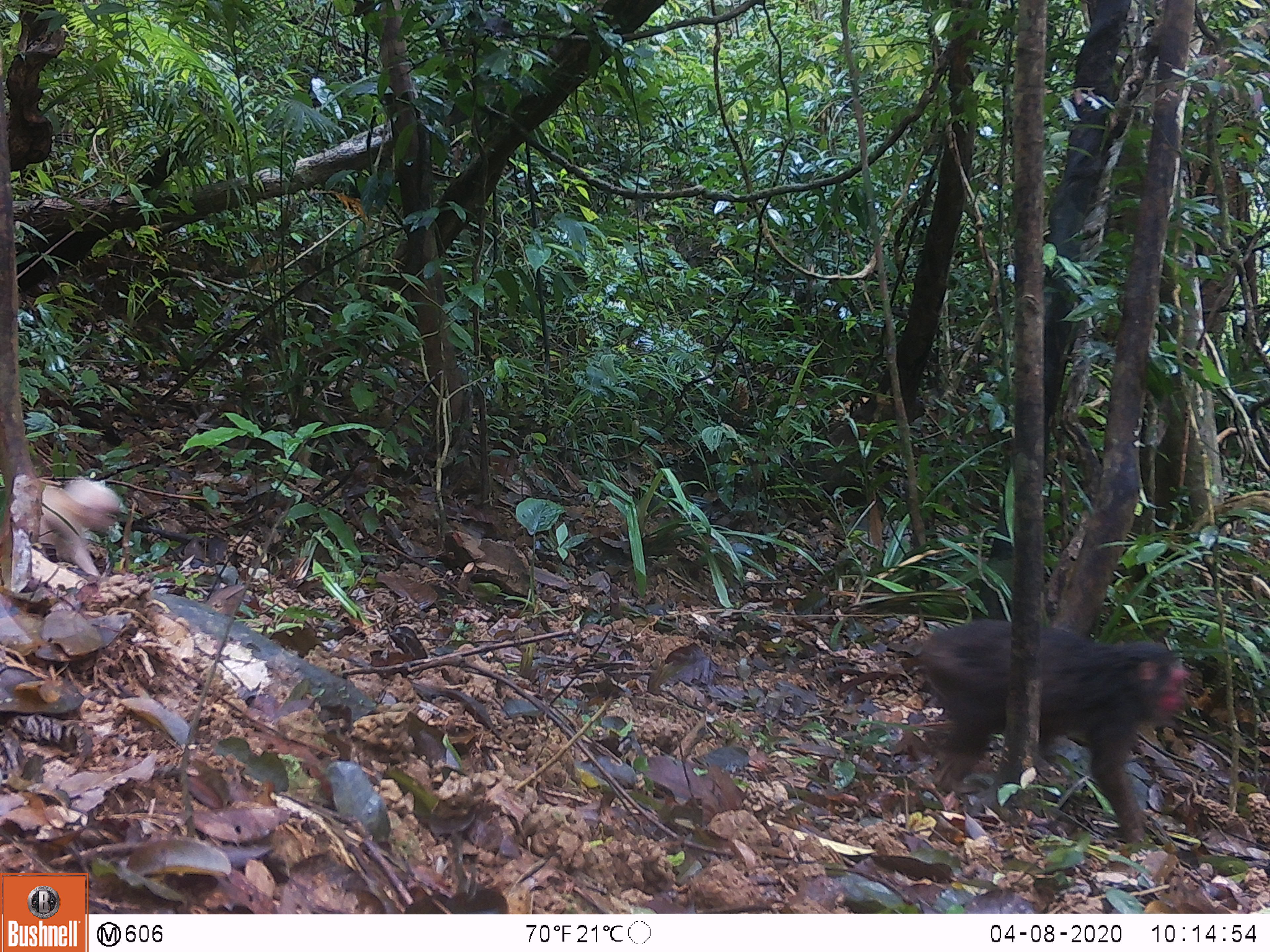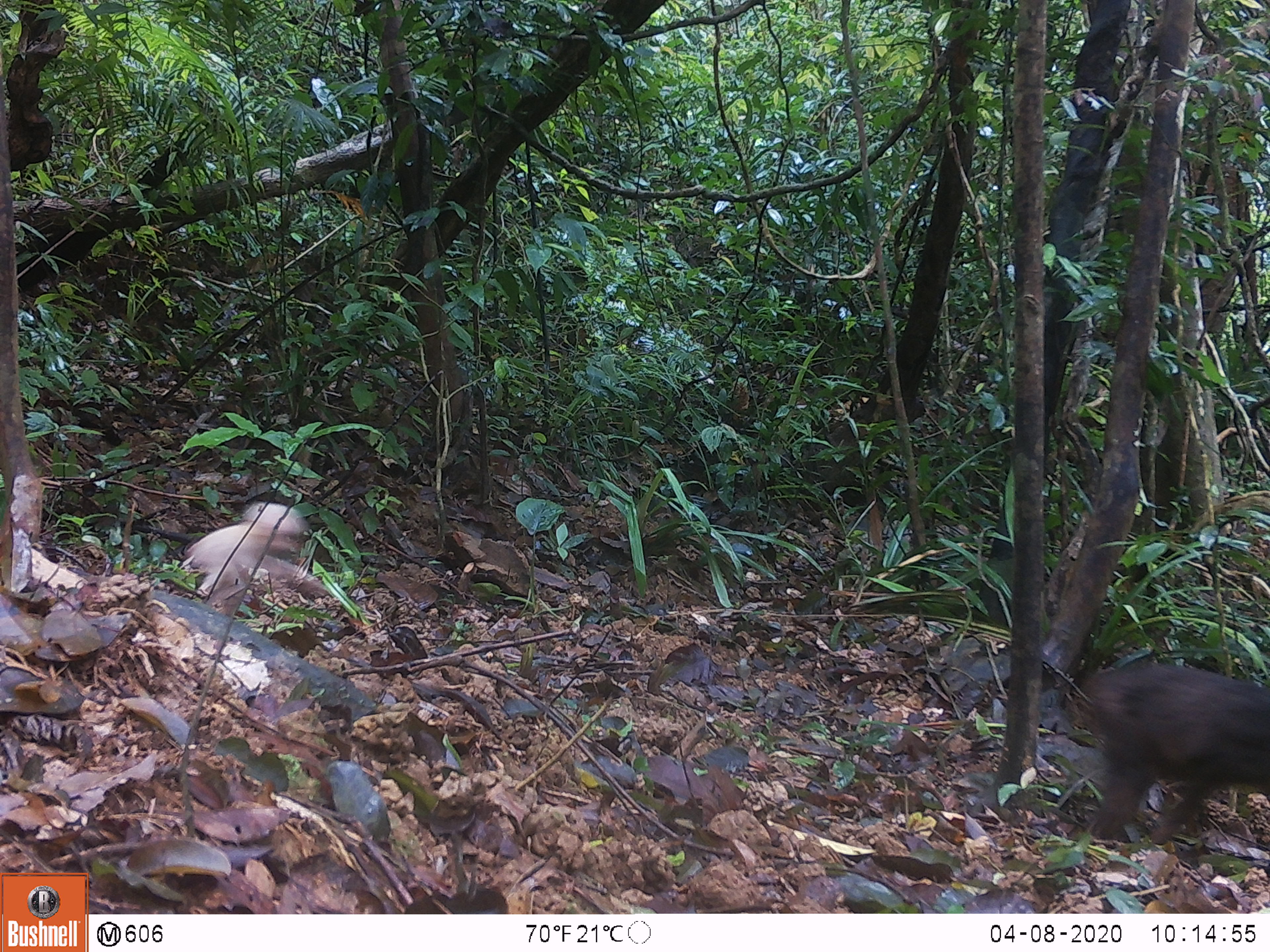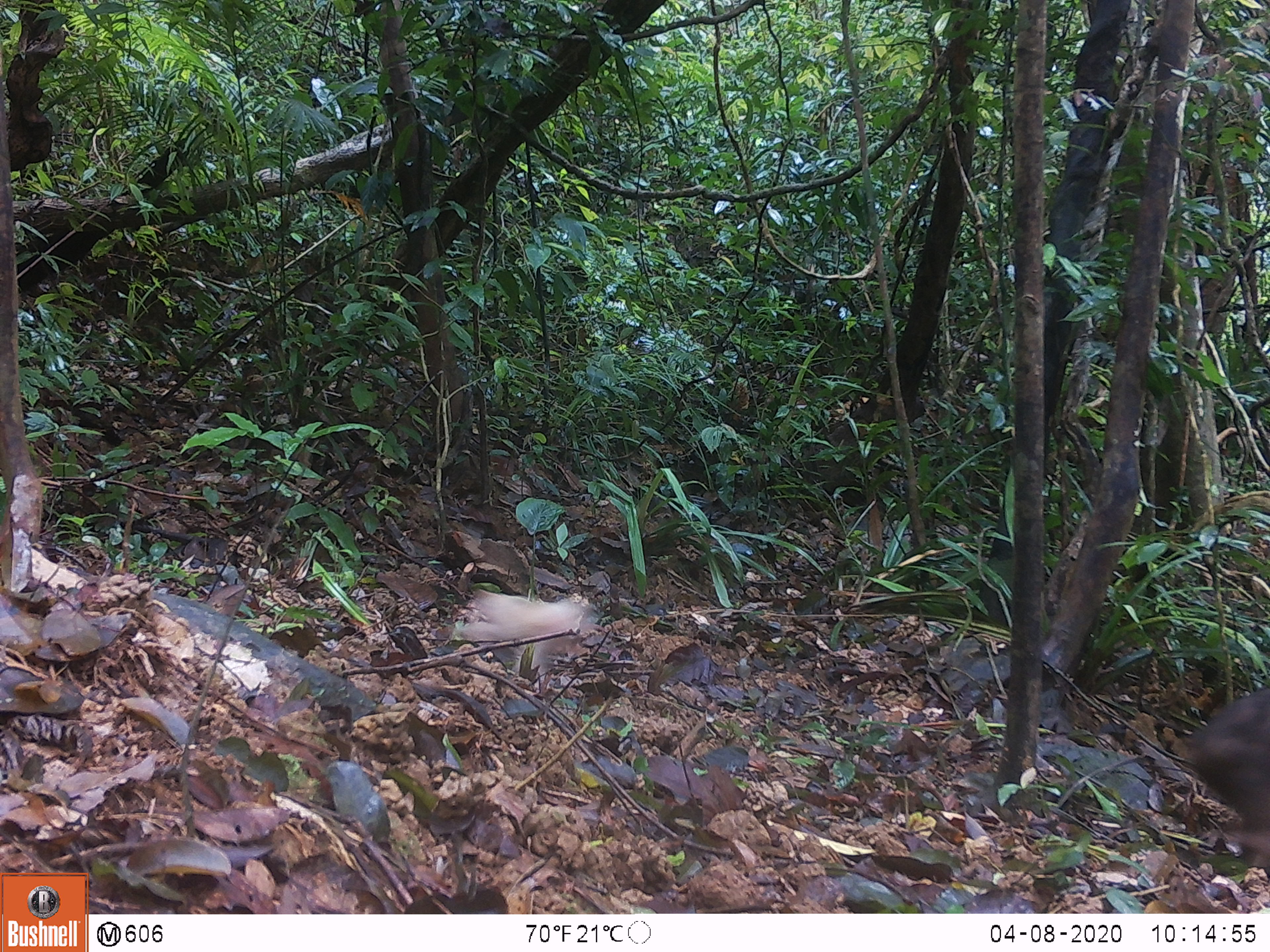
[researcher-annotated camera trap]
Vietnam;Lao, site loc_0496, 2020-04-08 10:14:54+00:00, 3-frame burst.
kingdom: Animalia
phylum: Chordata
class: Mammalia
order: Primates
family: Cercopithecidae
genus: Macaca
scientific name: Macaca arctoides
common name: stump-tailed macaque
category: stump tailed macaque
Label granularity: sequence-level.